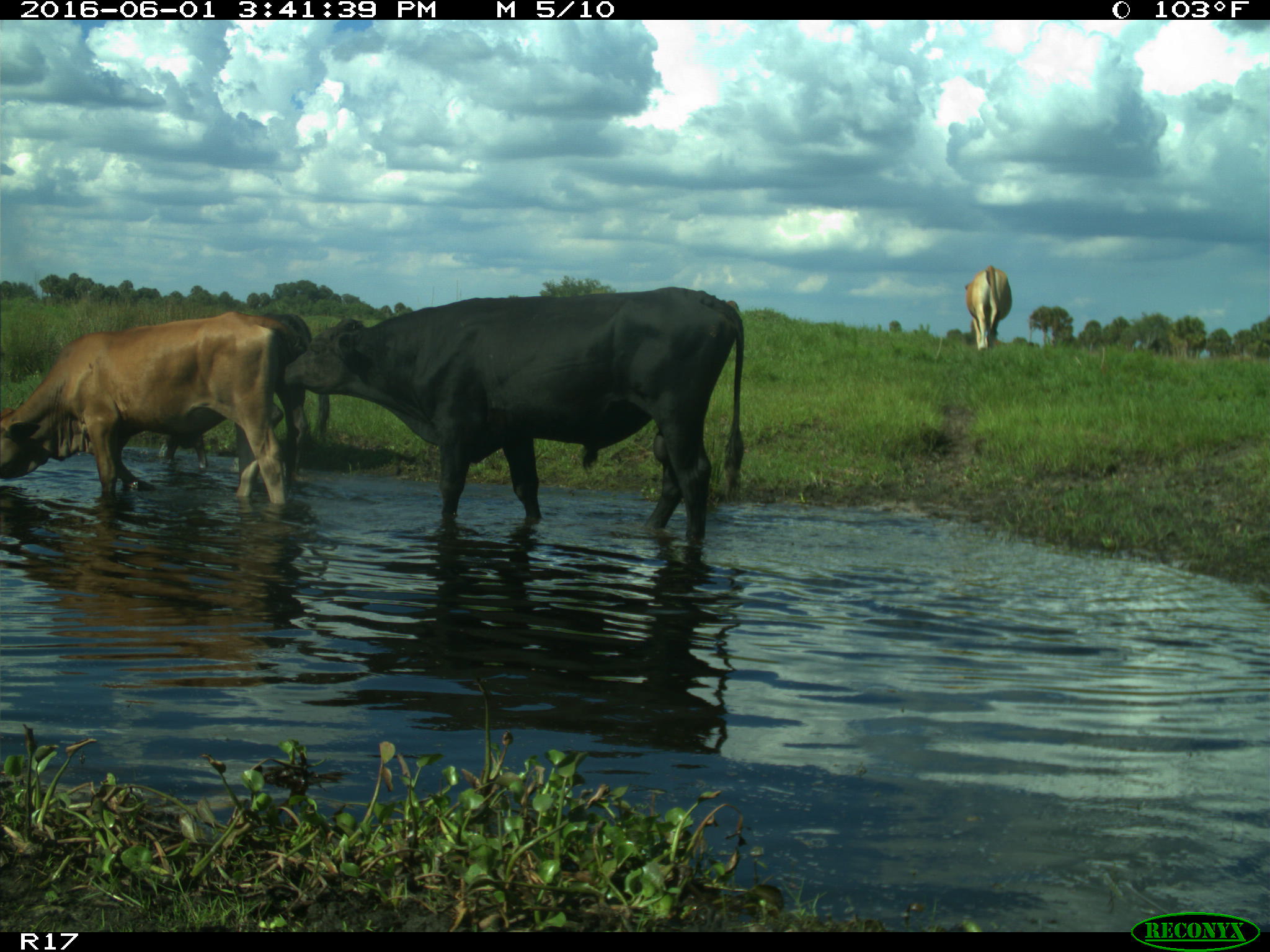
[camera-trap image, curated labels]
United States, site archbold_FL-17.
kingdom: Animalia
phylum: Chordata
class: Mammalia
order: Artiodactyla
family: Bovidae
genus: Bos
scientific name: Bos taurus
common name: domestic cow